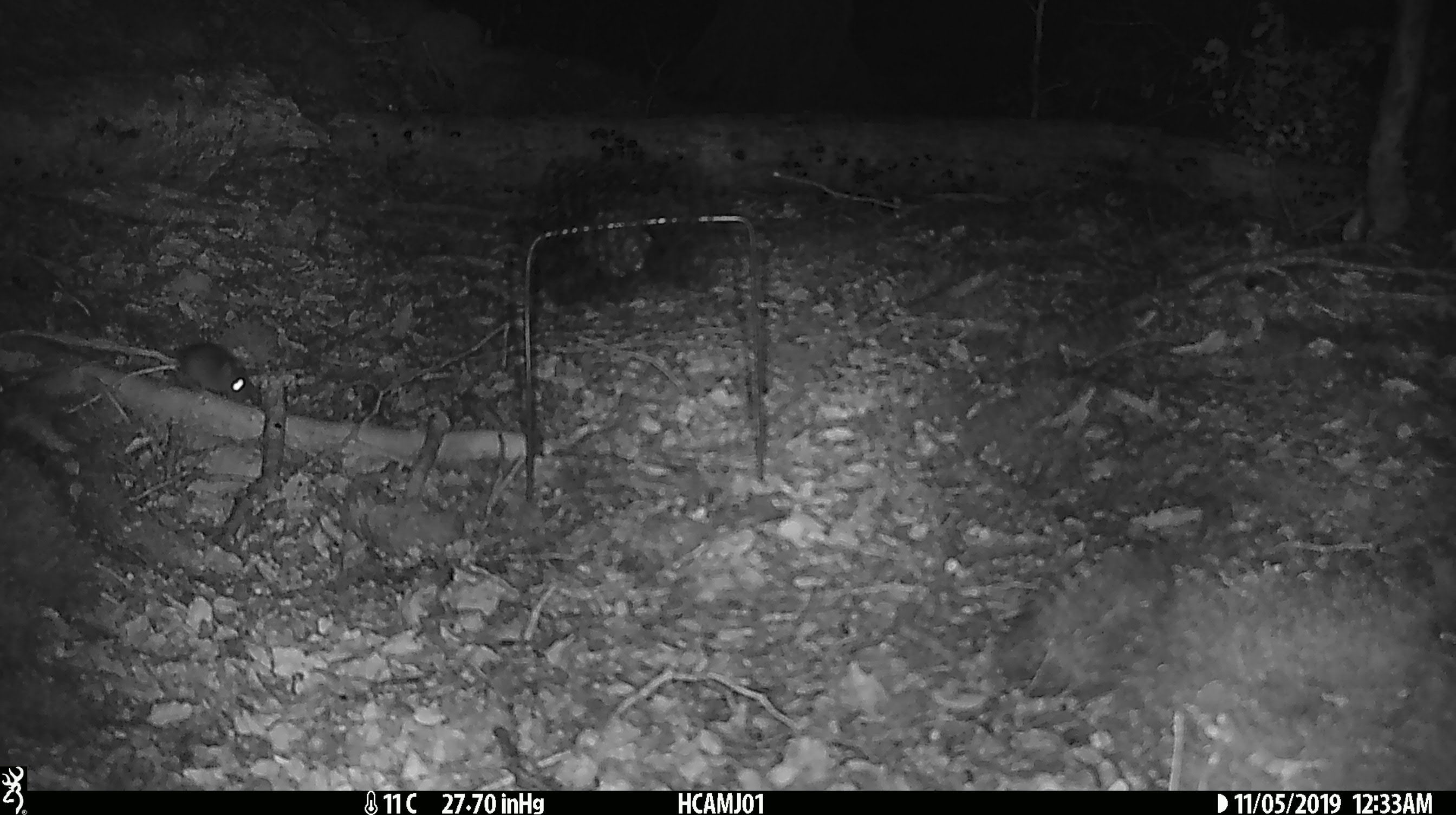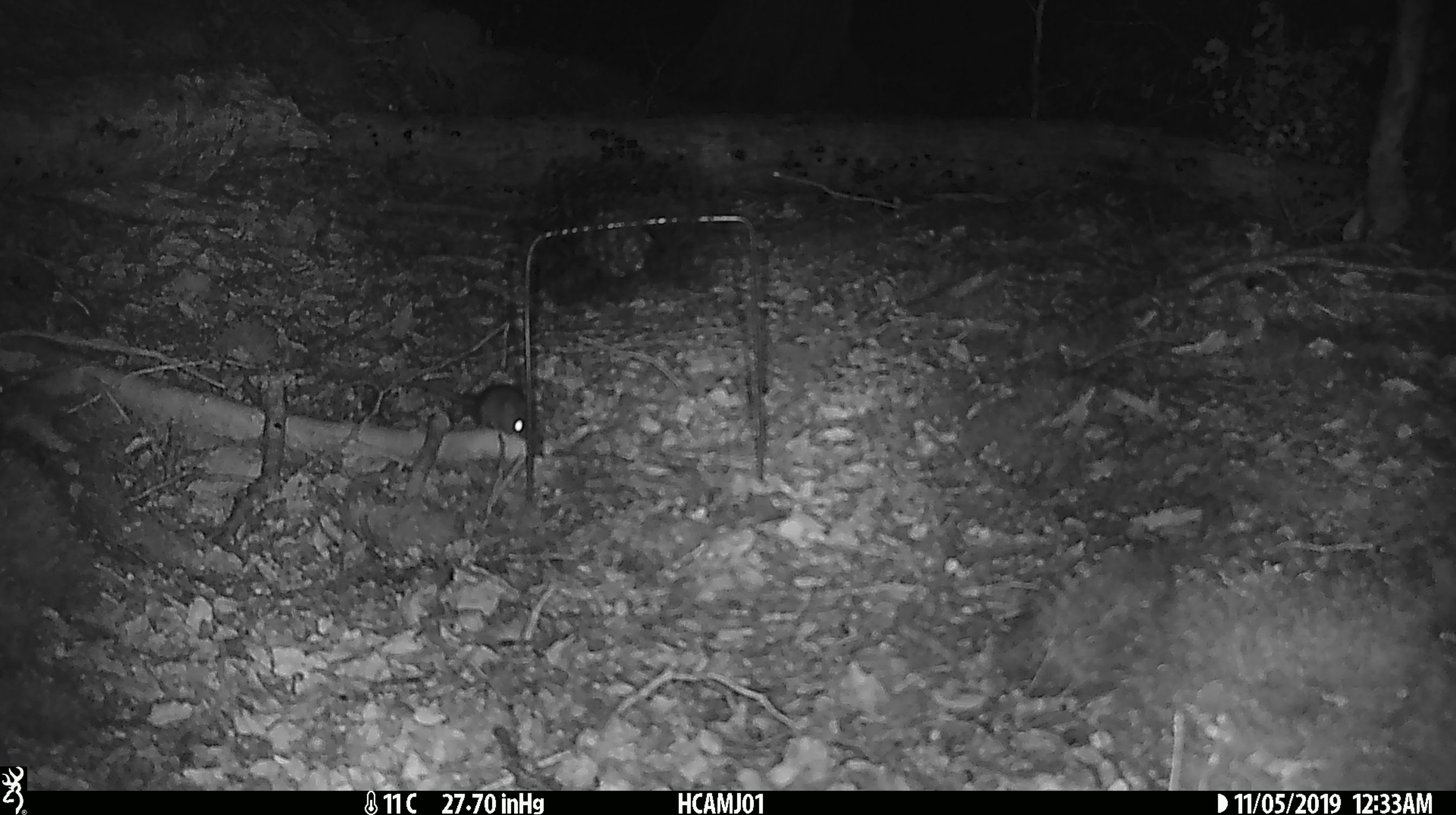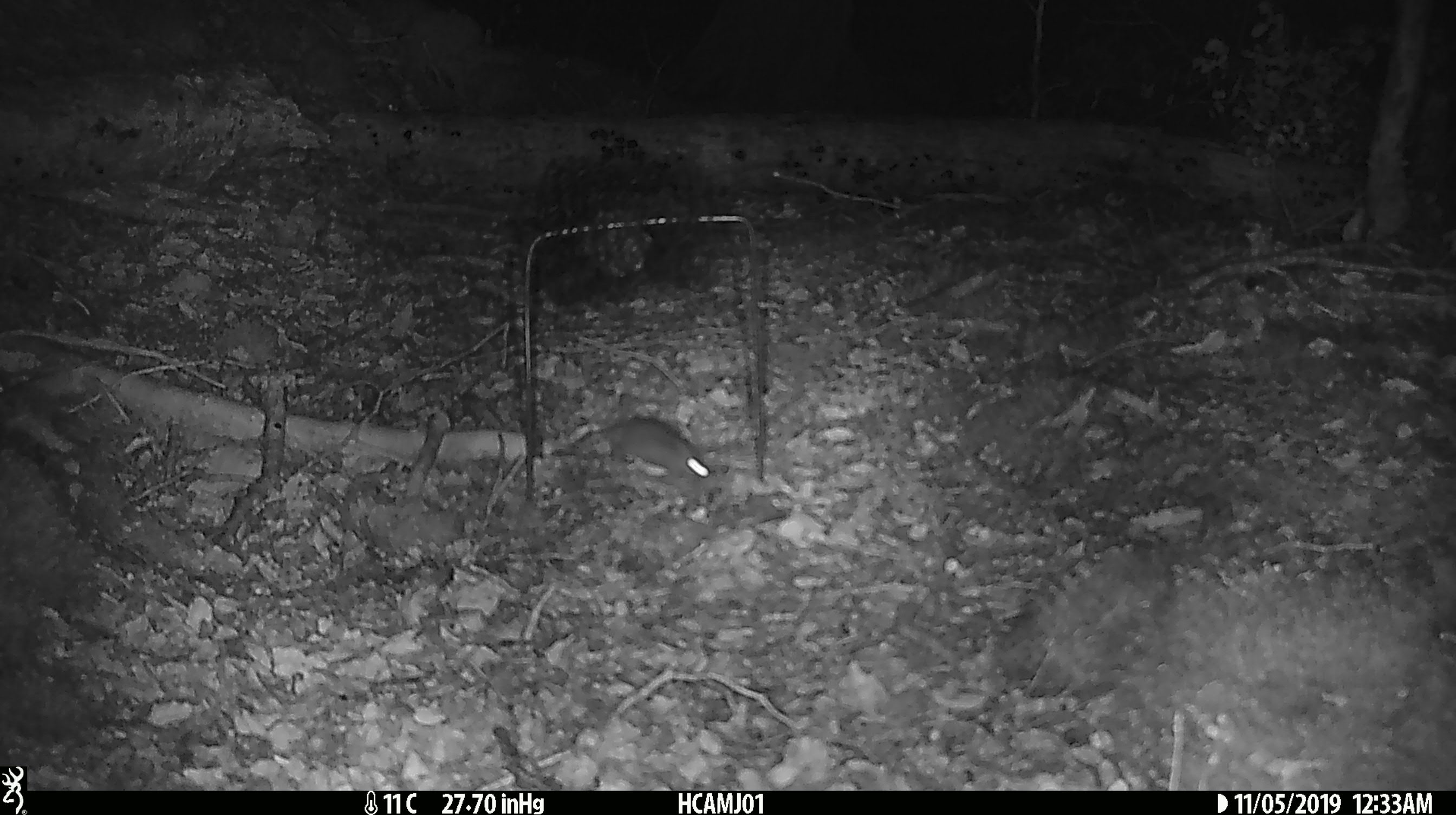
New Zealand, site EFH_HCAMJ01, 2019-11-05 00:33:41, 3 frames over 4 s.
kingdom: Animalia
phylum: Chordata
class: Mammalia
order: Rodentia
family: Muridae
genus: Mus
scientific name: Mus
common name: mouse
Mouse (Mus).